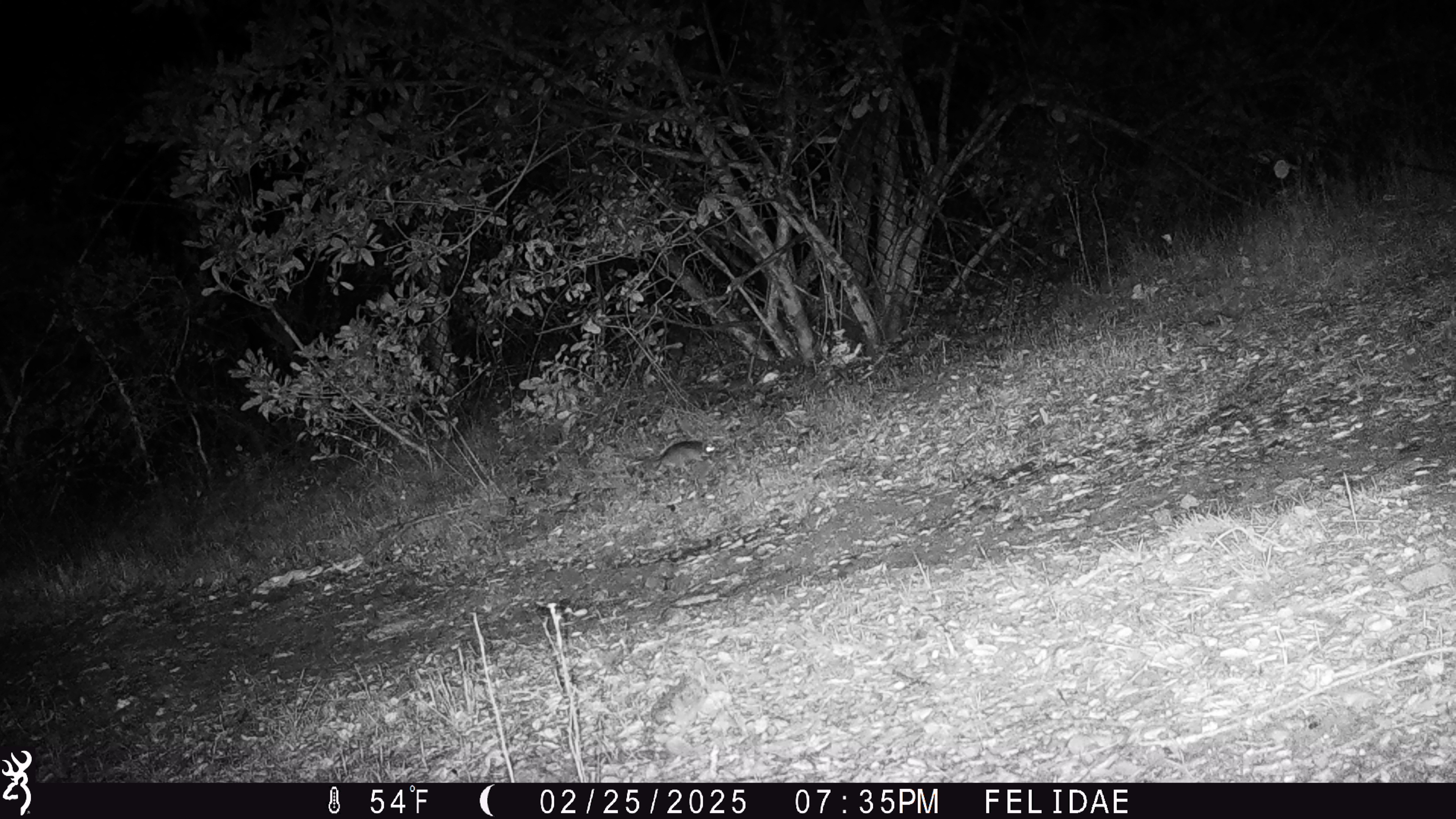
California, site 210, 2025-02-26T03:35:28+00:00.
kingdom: Animalia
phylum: Chordata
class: Mammalia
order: Rodentia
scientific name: Rodentia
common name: mouse or rat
Mouse or rat (Rodentia).